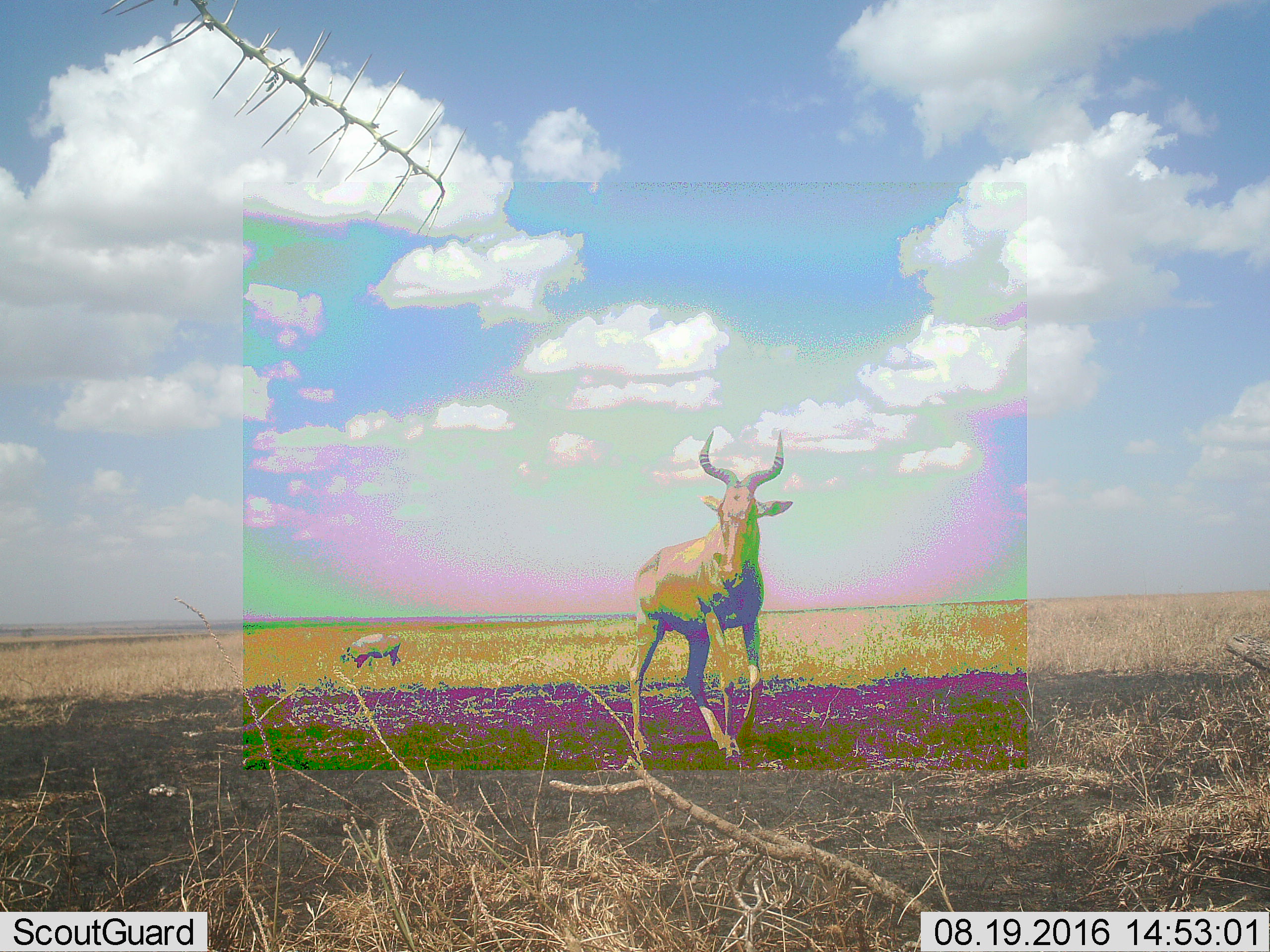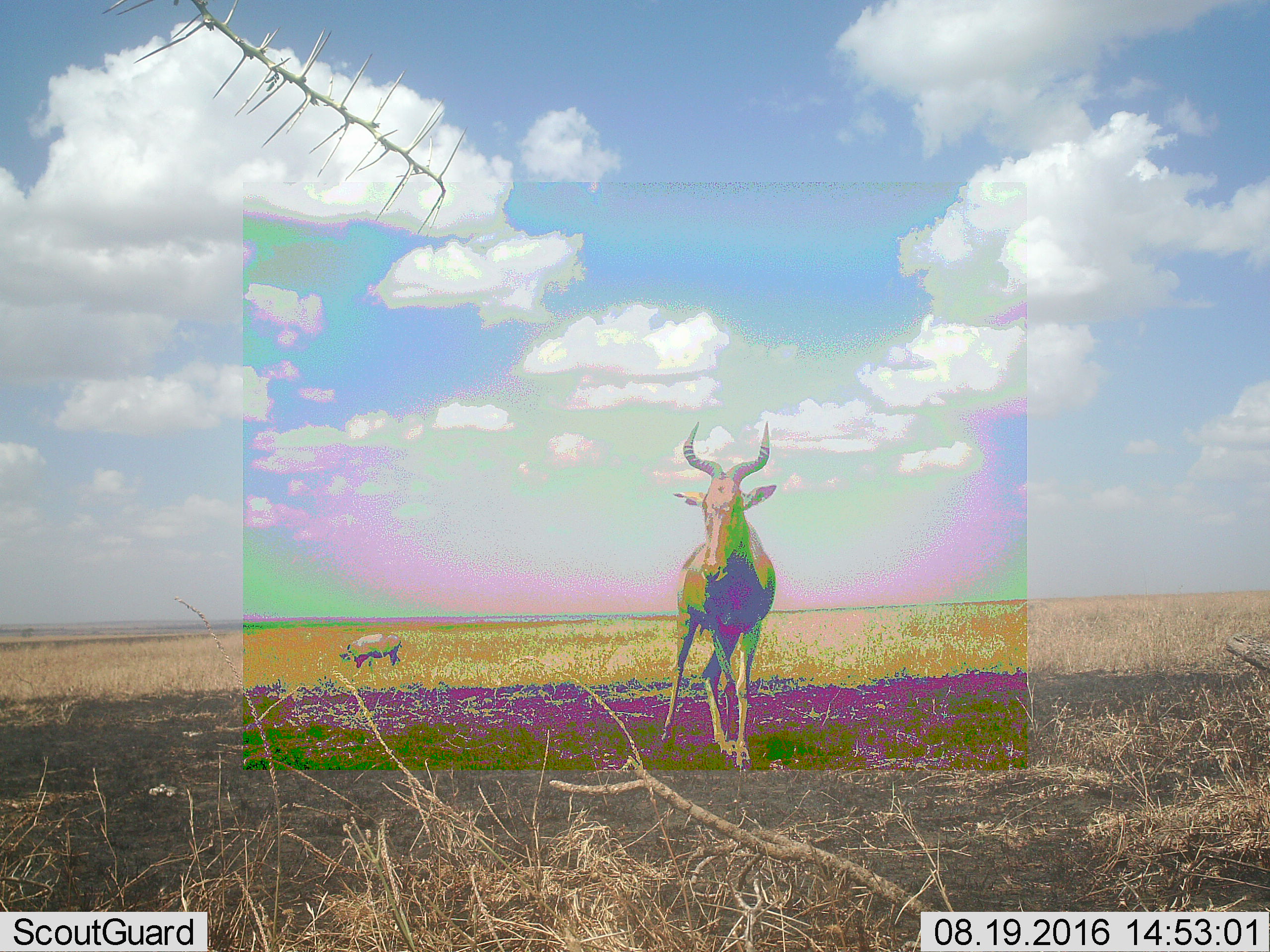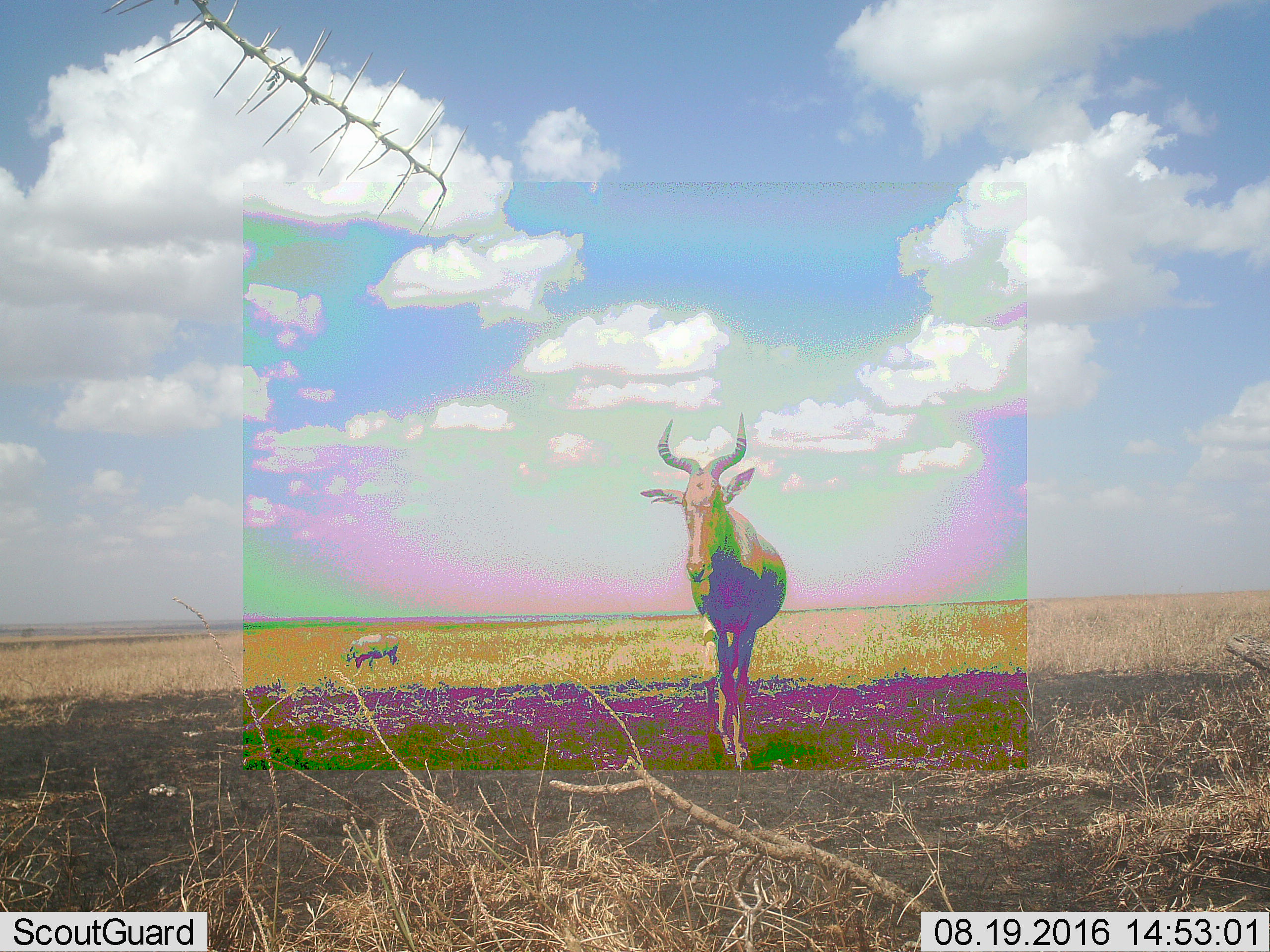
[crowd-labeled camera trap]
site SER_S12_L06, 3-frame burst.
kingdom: Animalia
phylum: Chordata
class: Mammalia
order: Artiodactyla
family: Bovidae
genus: Alcelaphus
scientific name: Alcelaphus buselaphus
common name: hartebeest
Hartebeest (Alcelaphus buselaphus), count 1. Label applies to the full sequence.